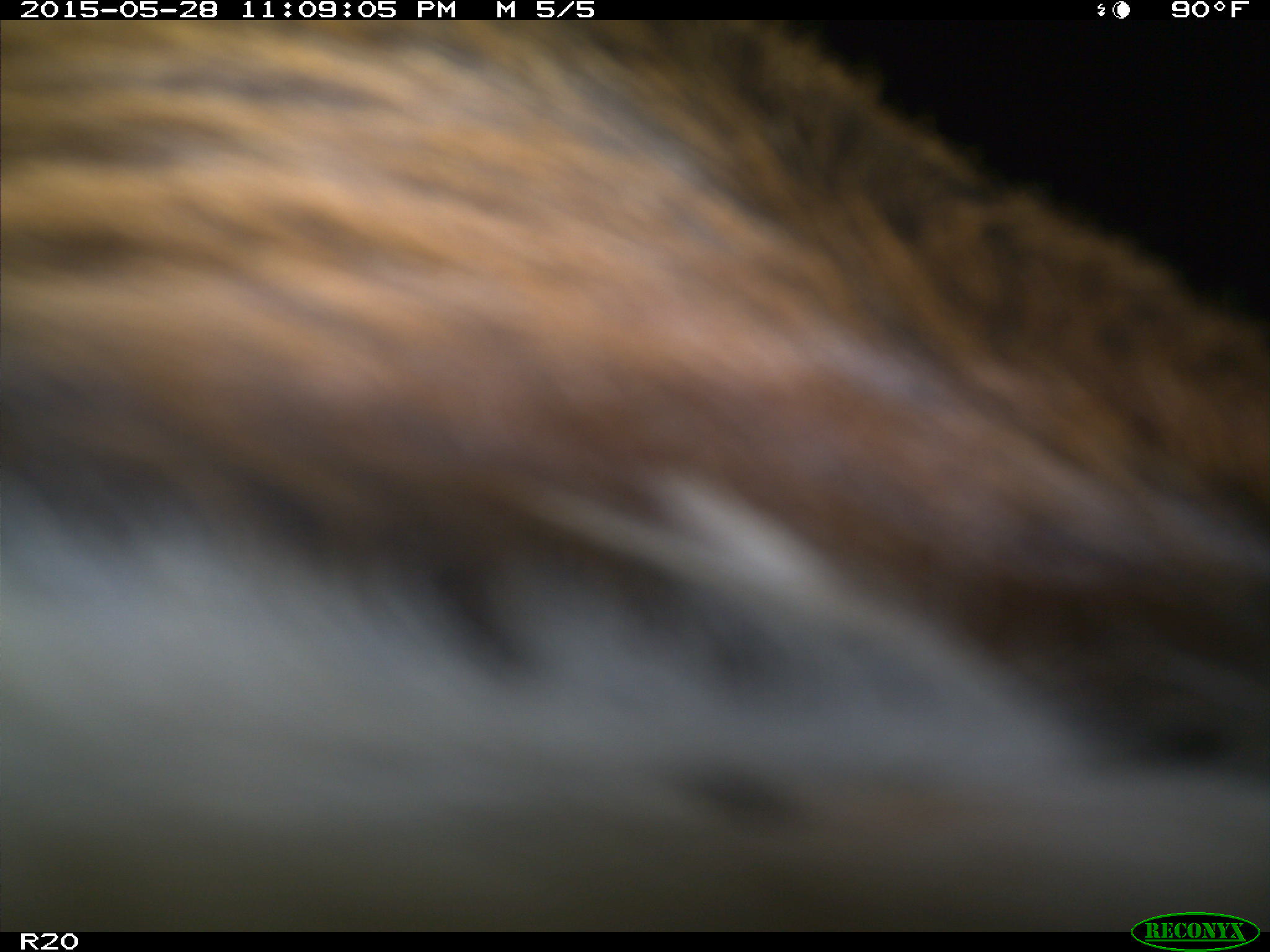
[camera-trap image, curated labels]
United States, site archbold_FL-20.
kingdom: Animalia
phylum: Chordata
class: Mammalia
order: Artiodactyla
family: Bovidae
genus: Bos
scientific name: Bos taurus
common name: domestic cow